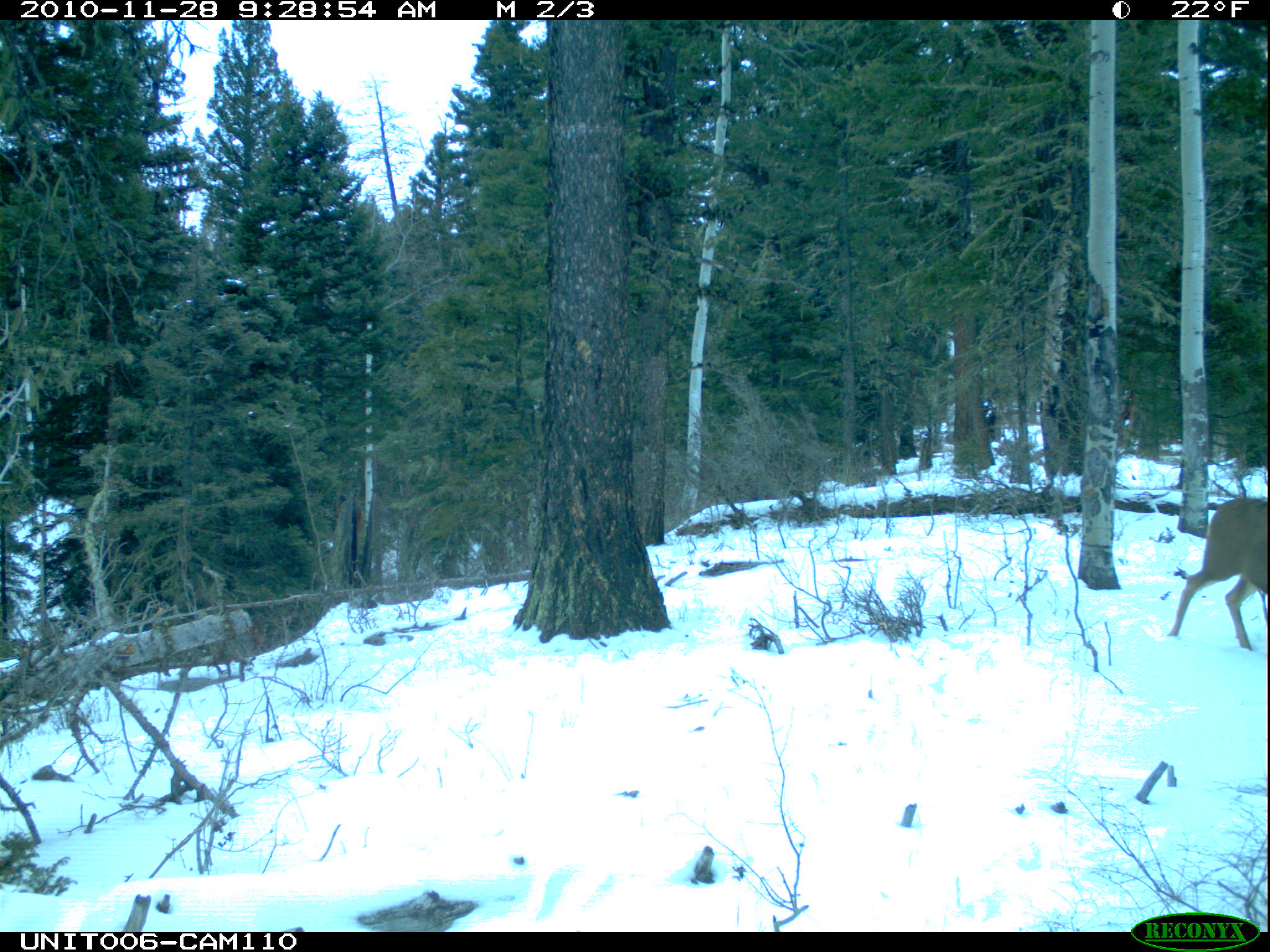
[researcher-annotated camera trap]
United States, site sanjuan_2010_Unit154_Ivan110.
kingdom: Animalia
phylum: Chordata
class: Mammalia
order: Artiodactyla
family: Cervidae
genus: Odocoileus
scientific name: Odocoileus hemionus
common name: mule deer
Odocoileus hemionus (mule deer).